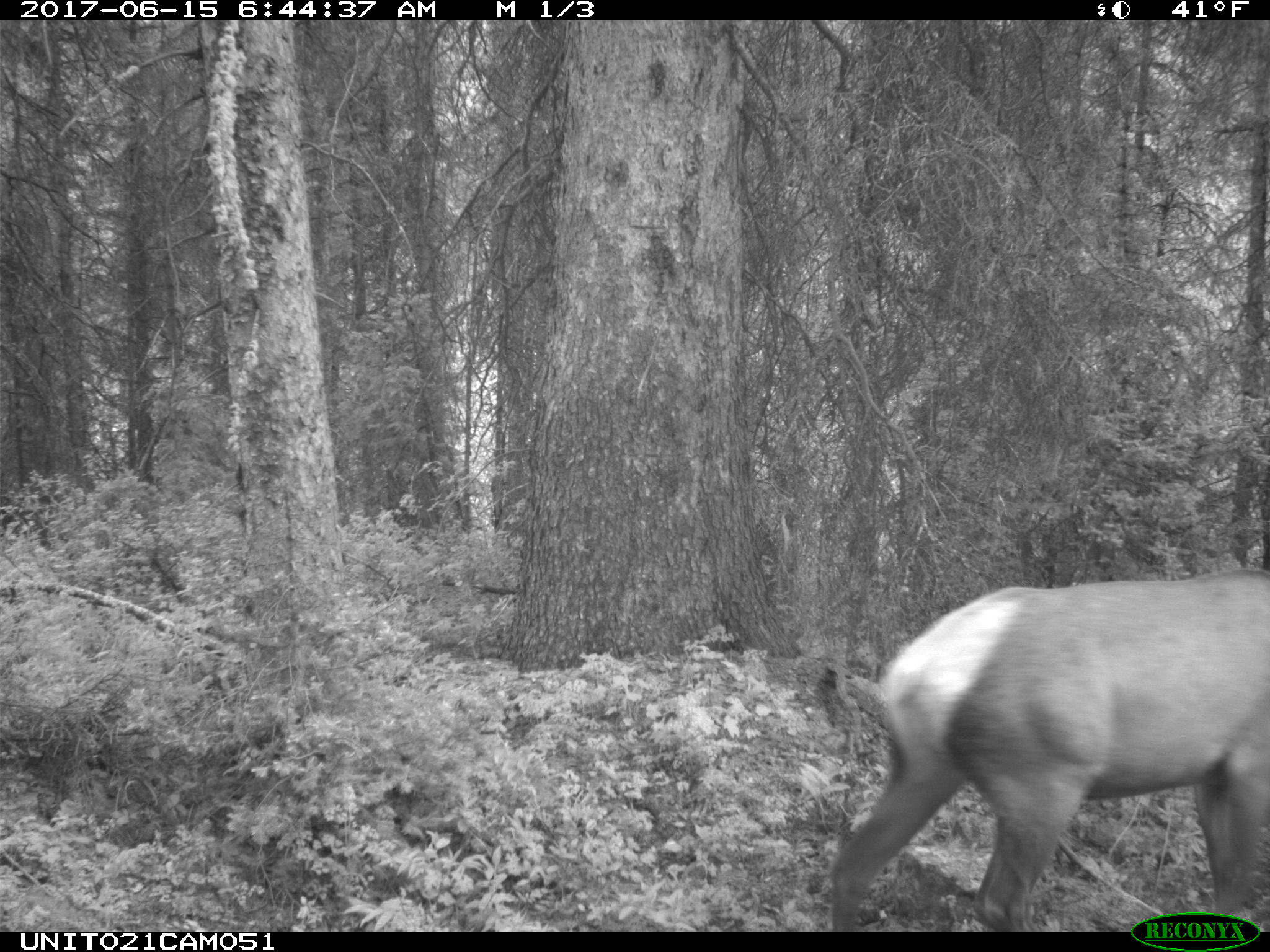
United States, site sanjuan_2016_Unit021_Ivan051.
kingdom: Animalia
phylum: Chordata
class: Mammalia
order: Artiodactyla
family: Cervidae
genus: Cervus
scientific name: Cervus elaphus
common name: red deer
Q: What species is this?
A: Cervus elaphus (red deer).